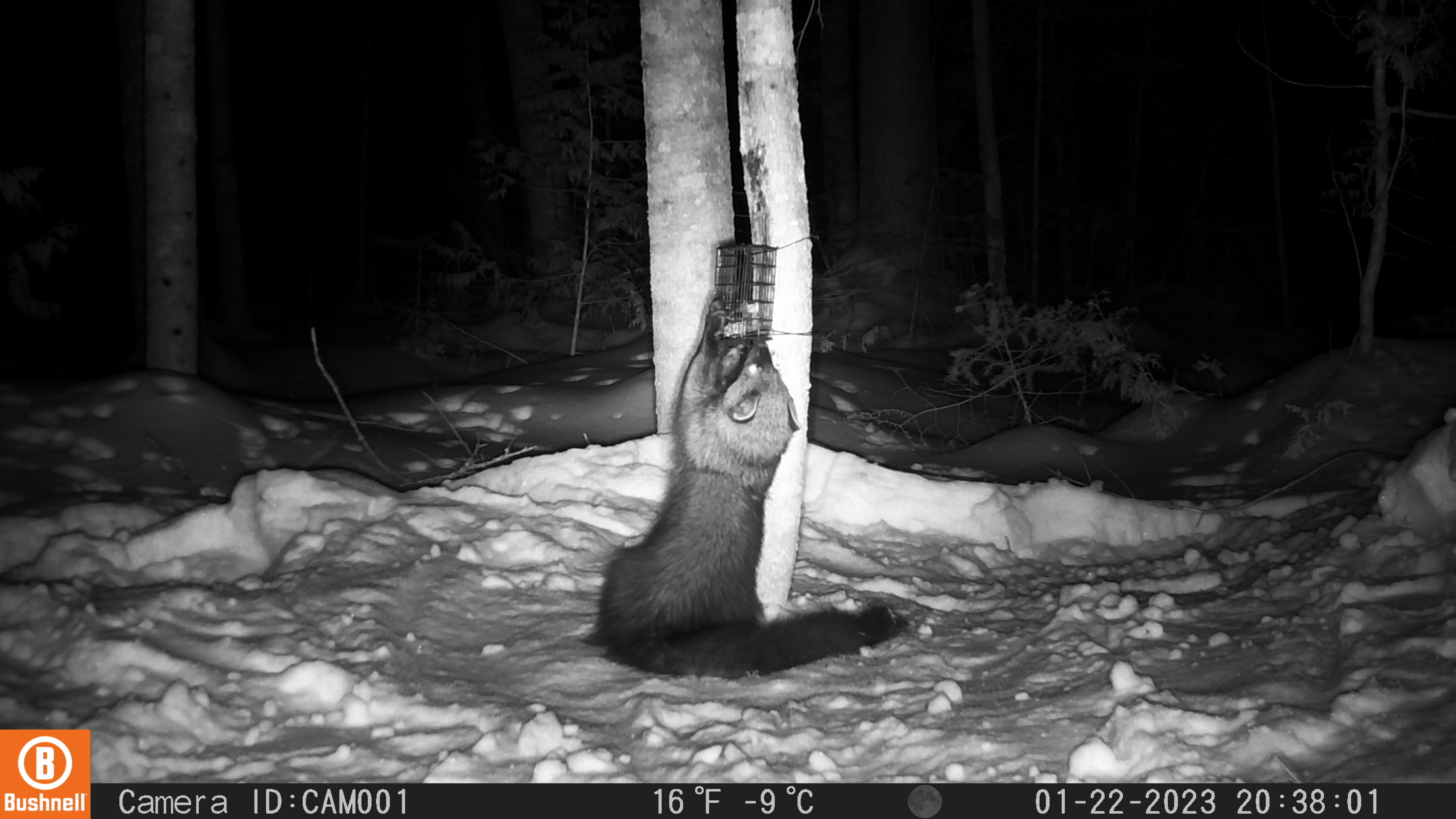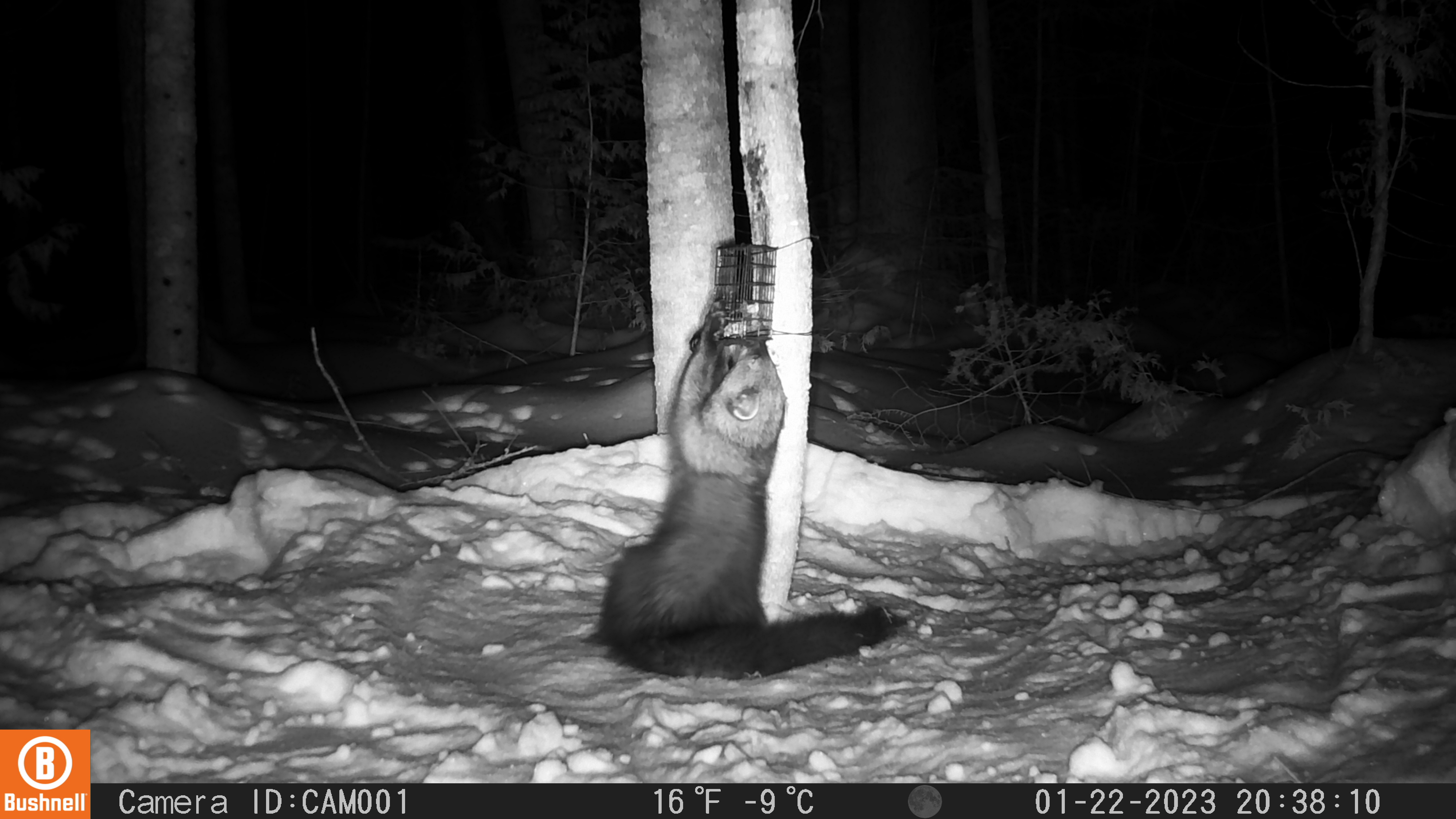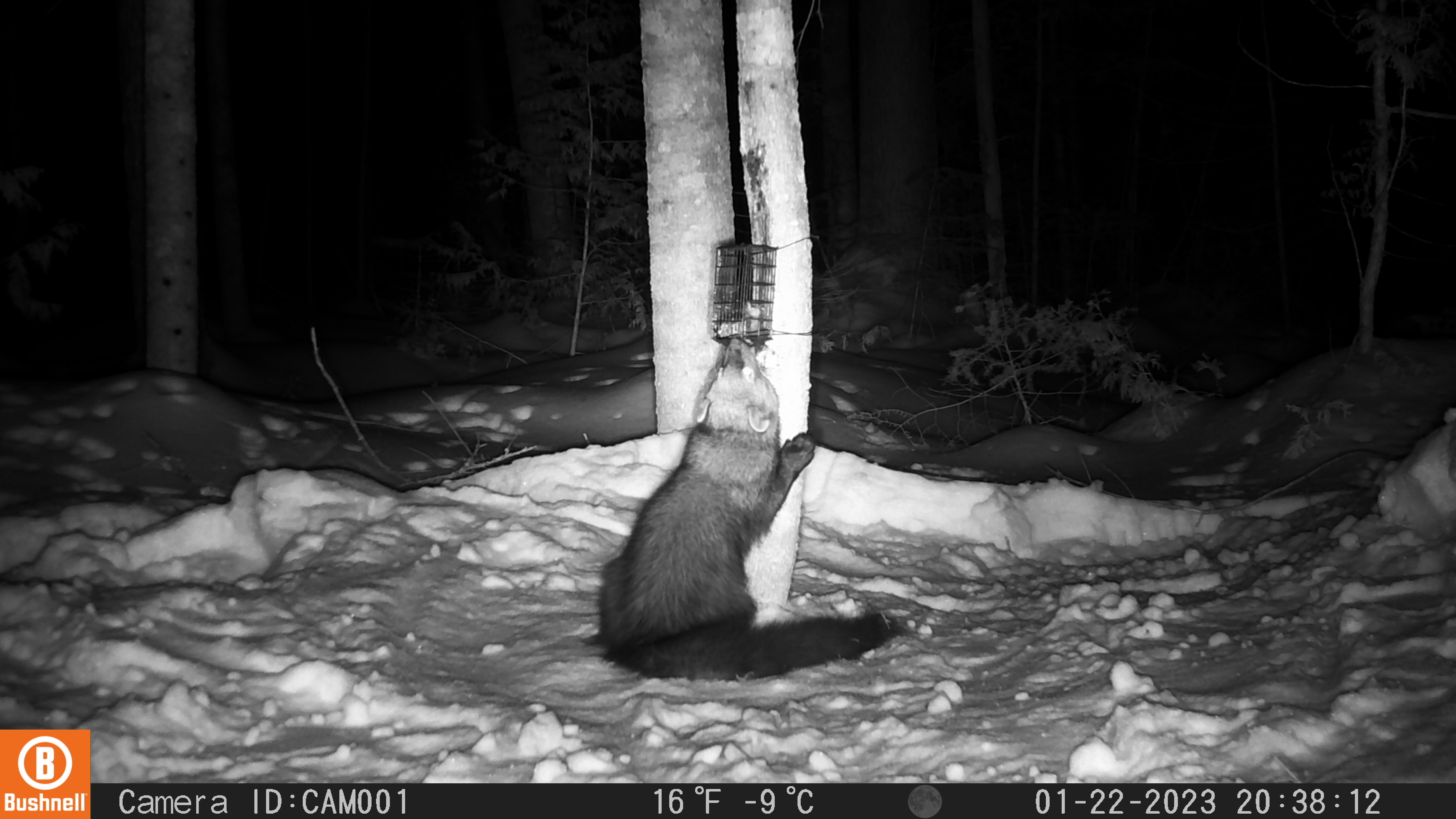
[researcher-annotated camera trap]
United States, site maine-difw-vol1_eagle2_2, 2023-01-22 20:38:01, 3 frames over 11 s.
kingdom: Animalia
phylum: Chordata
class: Mammalia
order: Carnivora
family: Mustelidae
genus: Pekania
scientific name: Pekania pennanti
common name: fisher